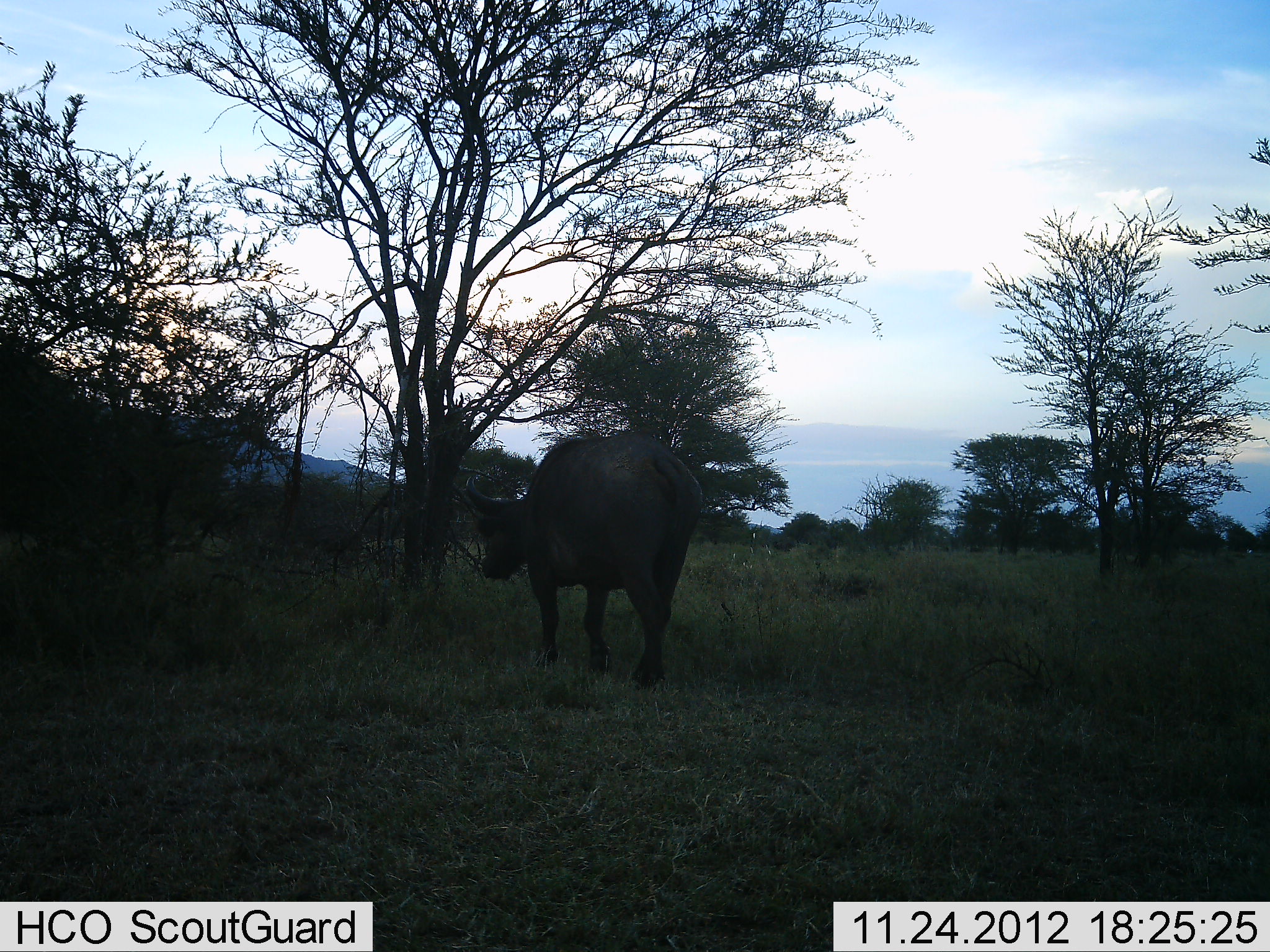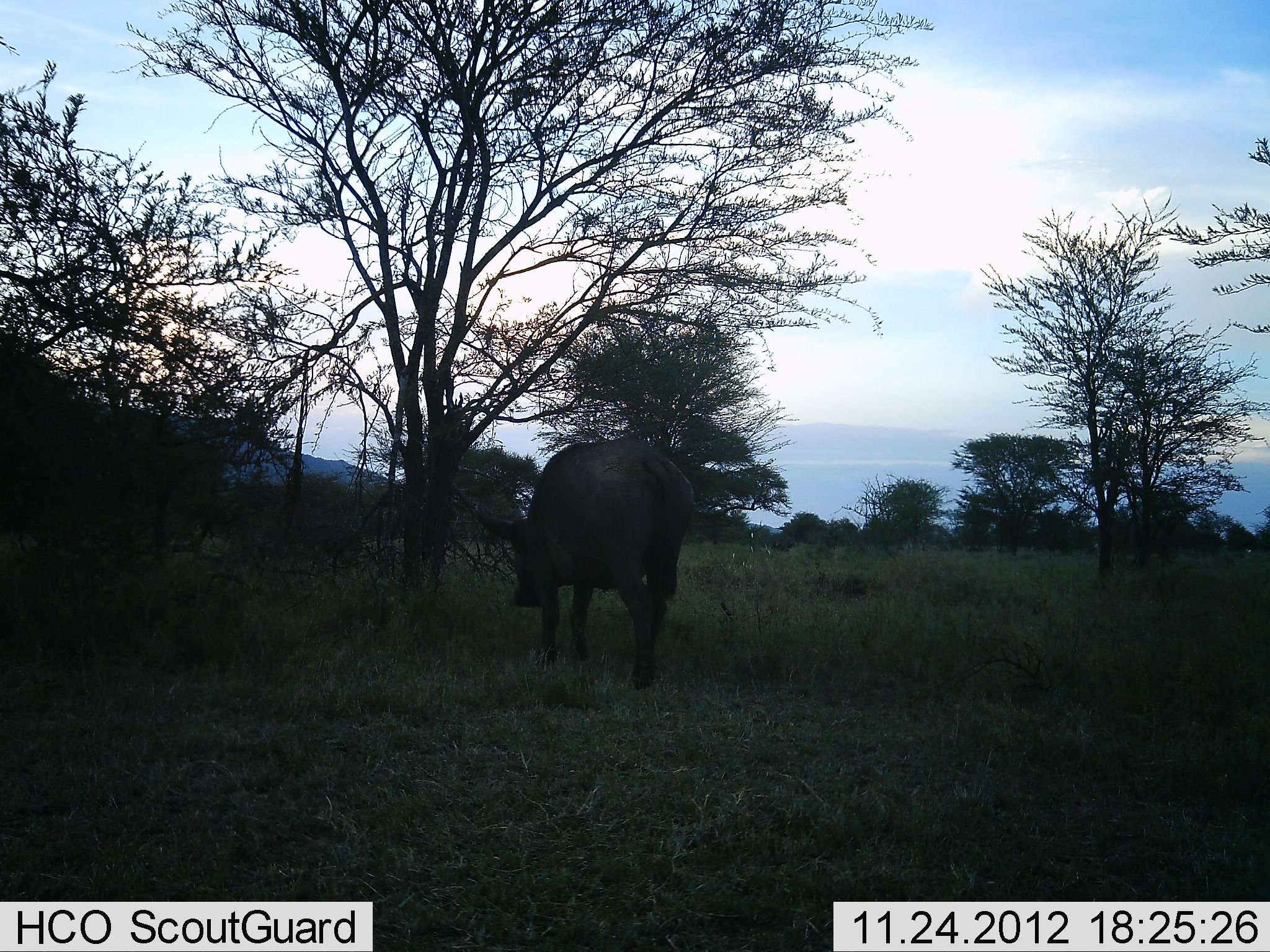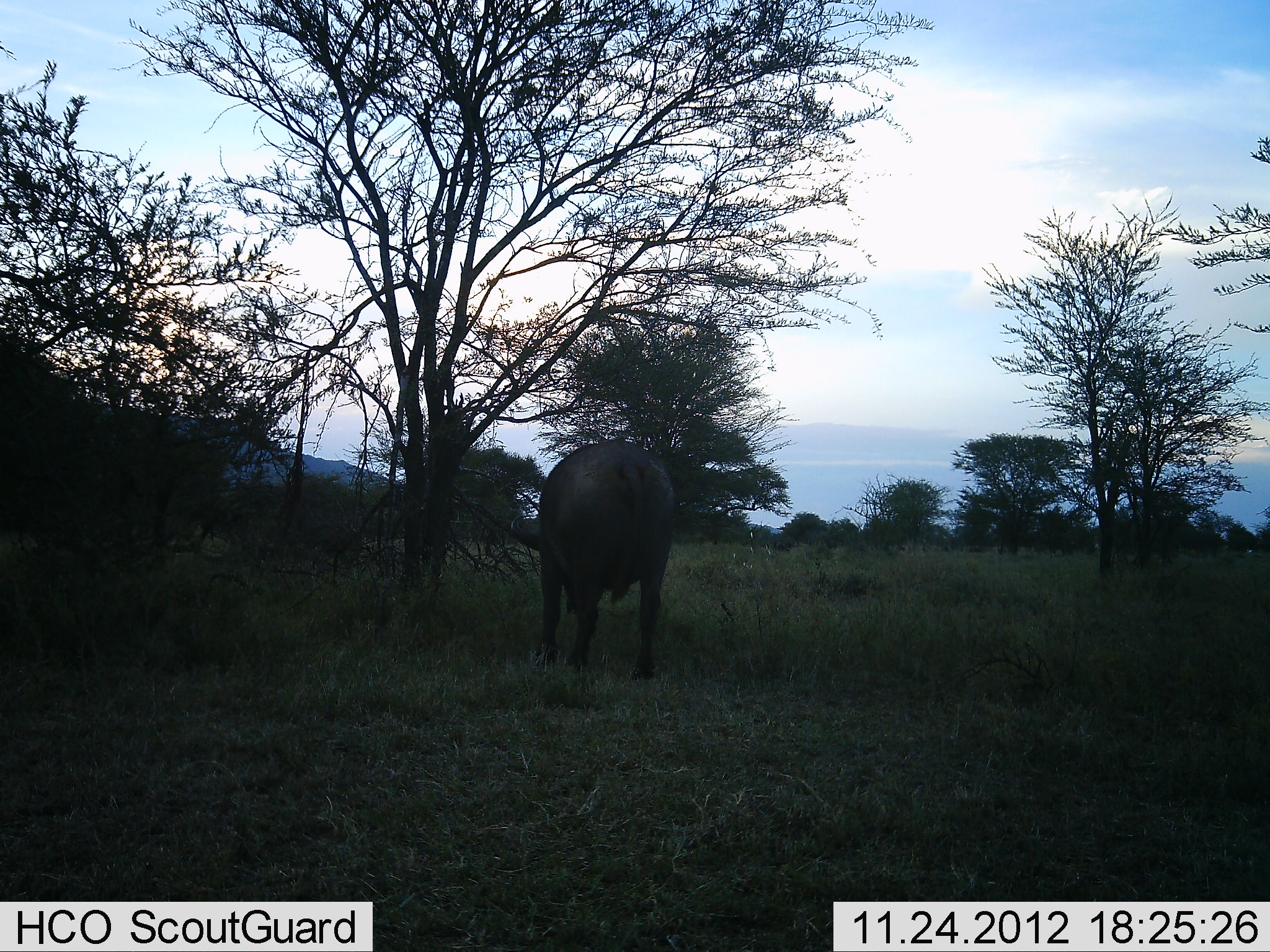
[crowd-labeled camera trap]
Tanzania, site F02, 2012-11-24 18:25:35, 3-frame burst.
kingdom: Animalia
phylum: Chordata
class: Mammalia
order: Artiodactyla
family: Bovidae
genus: Syncerus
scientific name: Syncerus caffer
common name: cape buffalo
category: buffalo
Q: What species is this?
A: Buffalo (cape buffalo) (Syncerus caffer).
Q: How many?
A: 1.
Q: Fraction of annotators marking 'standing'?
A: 35%.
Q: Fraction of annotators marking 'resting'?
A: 0%.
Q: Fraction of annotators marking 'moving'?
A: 65%.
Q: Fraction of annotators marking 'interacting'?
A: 0%.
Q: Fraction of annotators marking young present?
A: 0%.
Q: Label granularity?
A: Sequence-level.